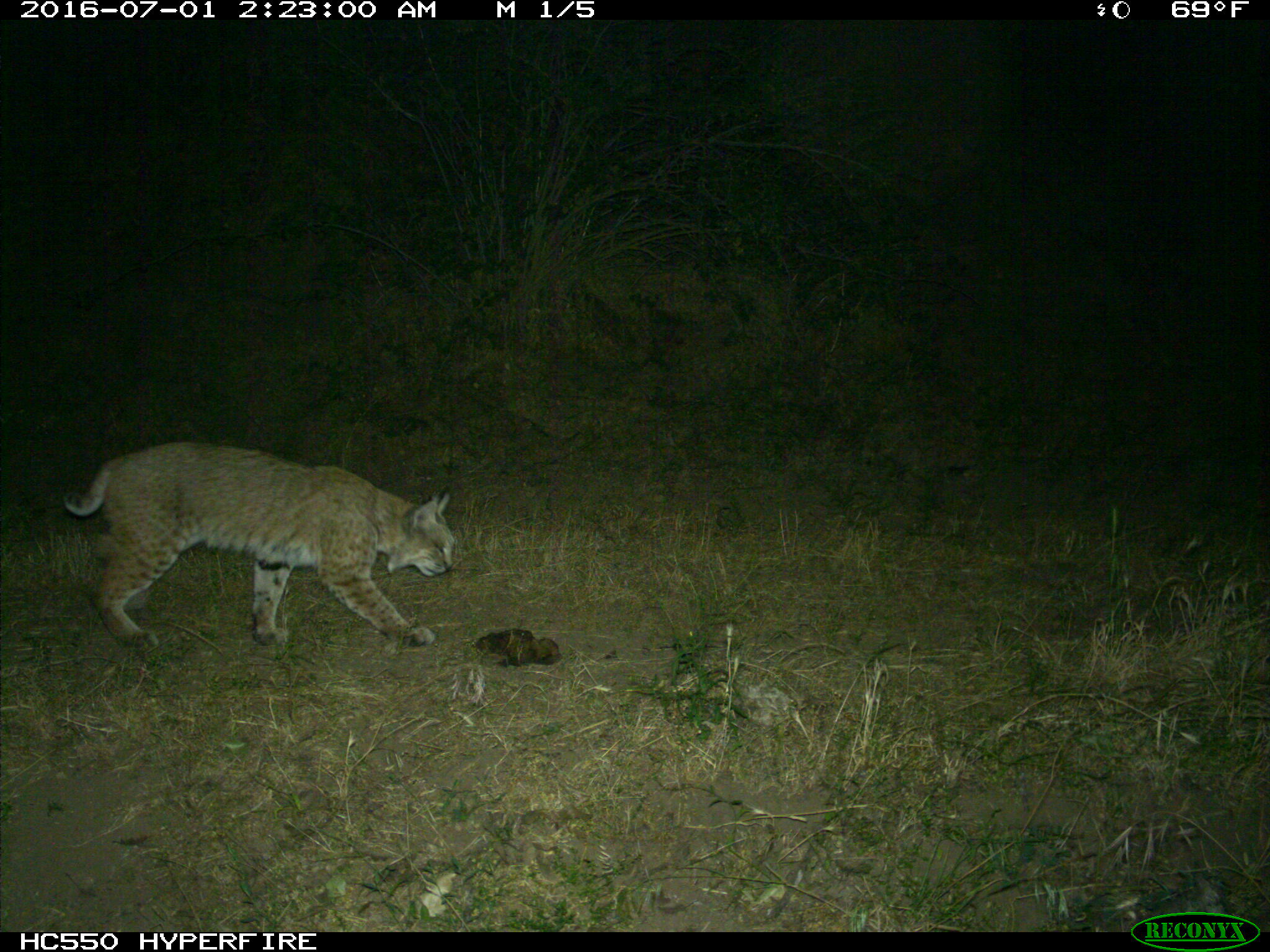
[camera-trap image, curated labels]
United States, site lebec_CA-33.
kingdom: Animalia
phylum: Chordata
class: Mammalia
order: Carnivora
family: Felidae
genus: Lynx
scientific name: Lynx rufus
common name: bobcat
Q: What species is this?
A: Lynx rufus (bobcat).